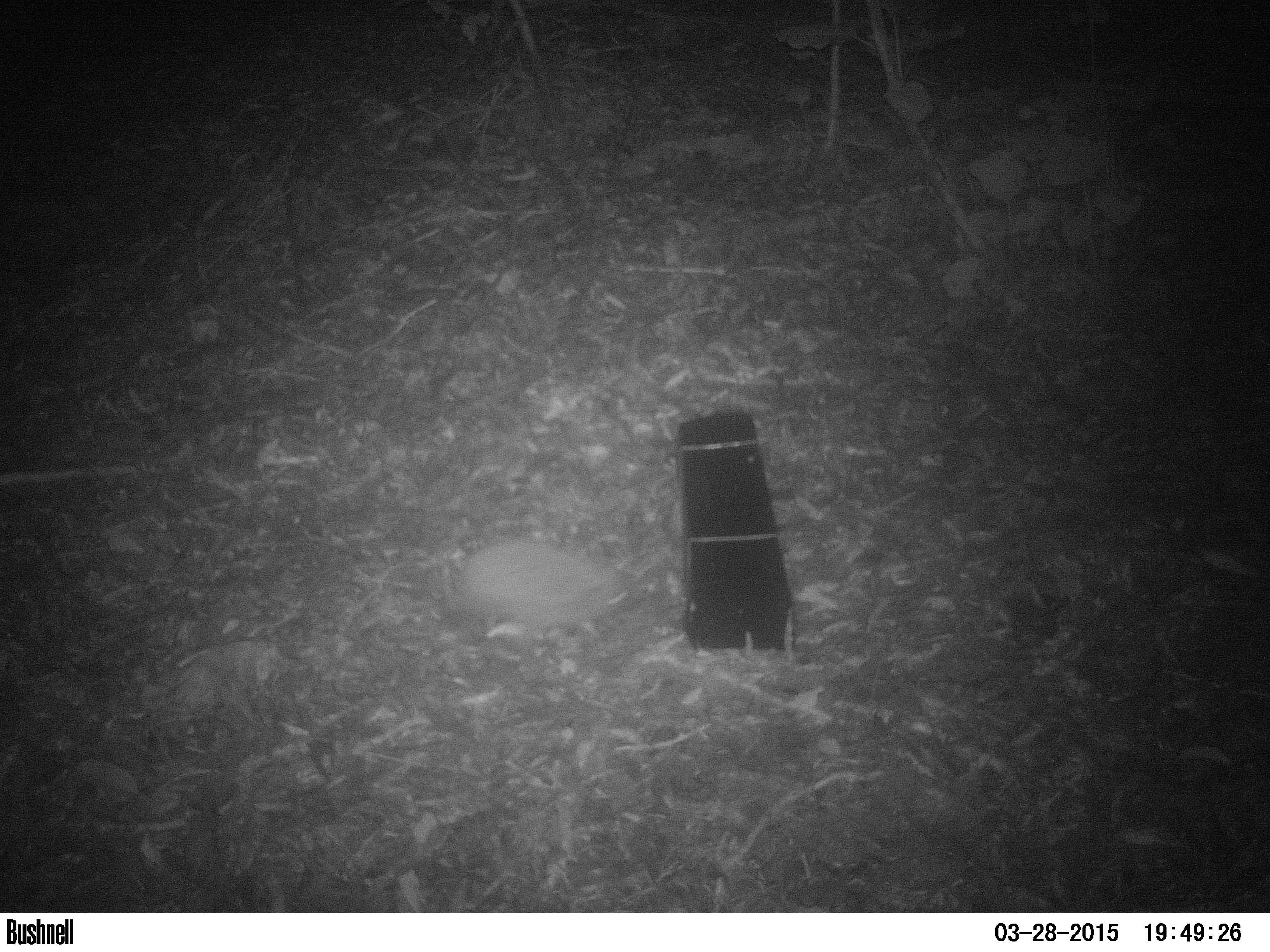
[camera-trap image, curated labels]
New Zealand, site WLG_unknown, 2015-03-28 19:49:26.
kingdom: Animalia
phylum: Chordata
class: Mammalia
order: Eulipotyphla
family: Erinaceidae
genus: Erinaceus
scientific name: Erinaceus europaeus europaeus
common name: european hedgehog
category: hedgehog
Hedgehog (european hedgehog) (Erinaceus europaeus europaeus).